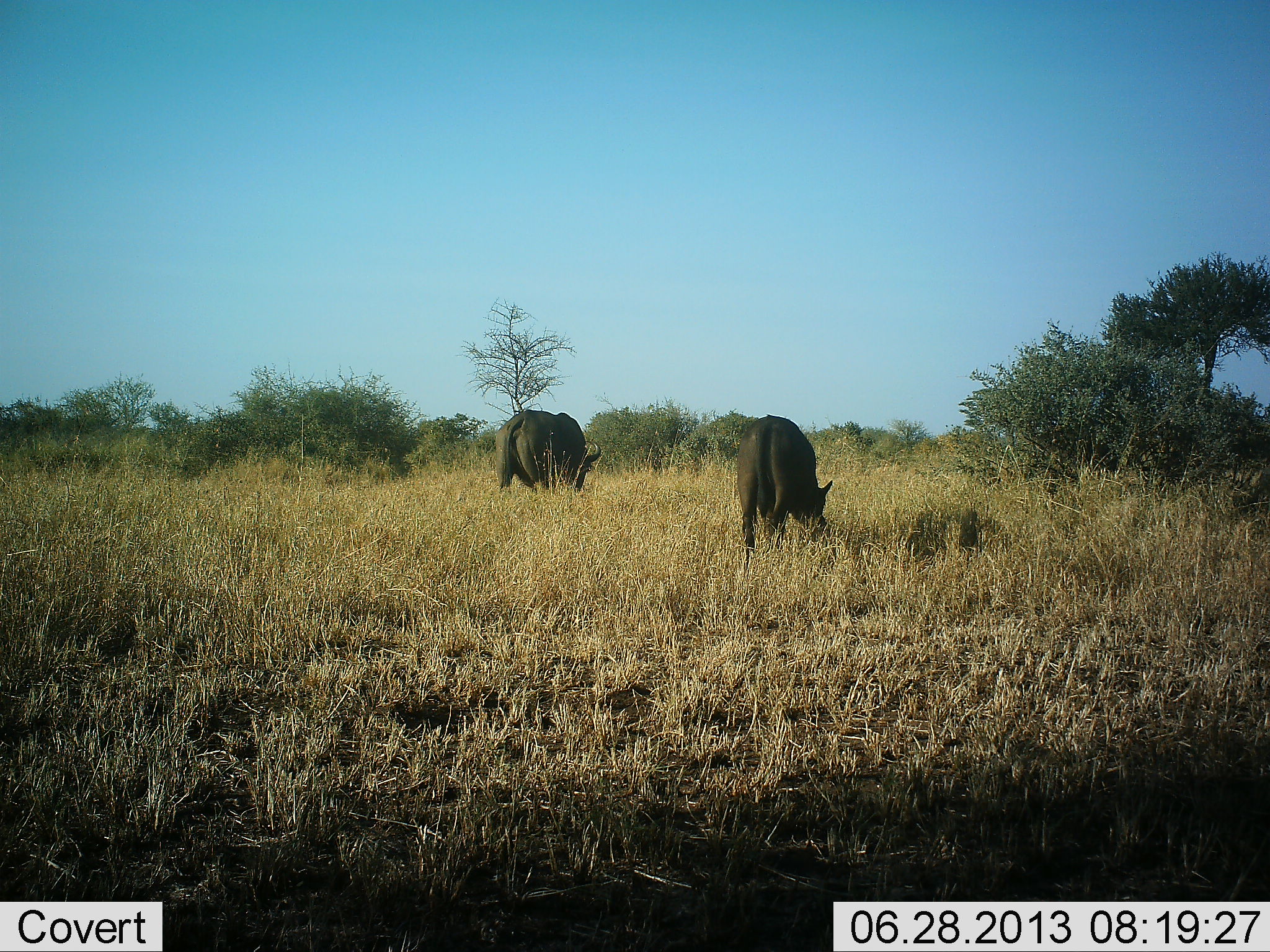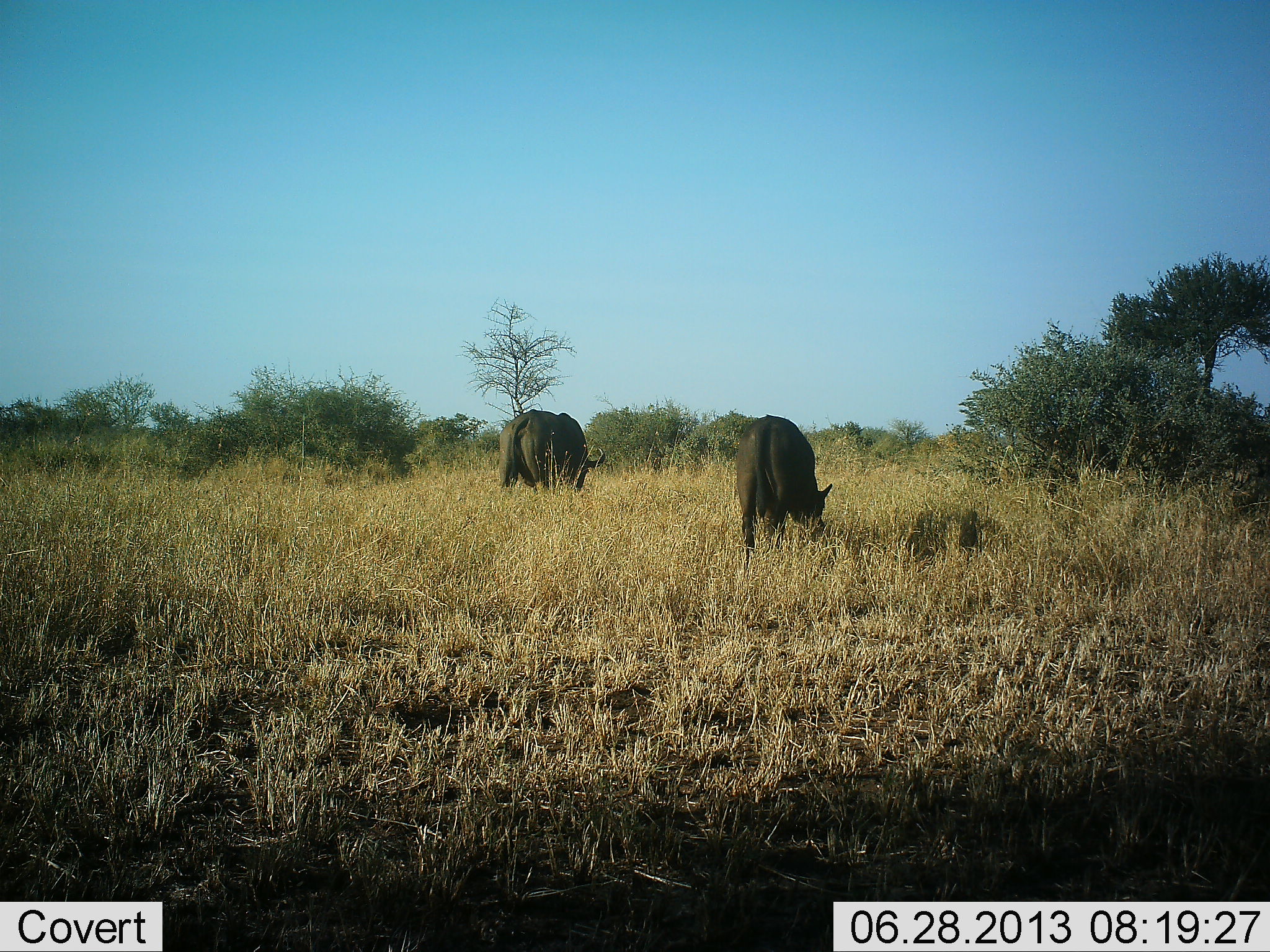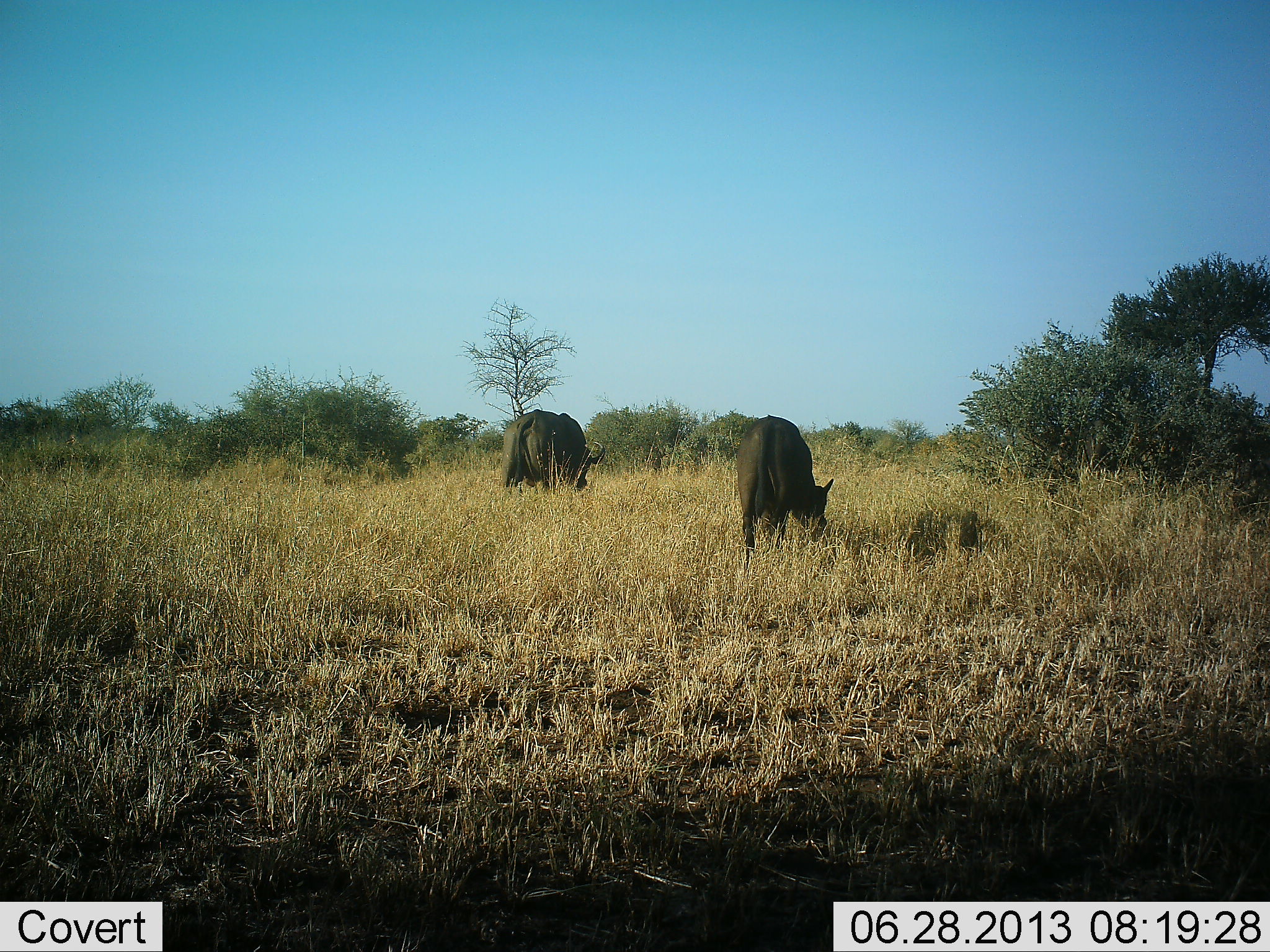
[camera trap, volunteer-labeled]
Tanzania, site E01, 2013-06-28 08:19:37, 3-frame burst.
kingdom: Animalia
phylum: Chordata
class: Mammalia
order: Artiodactyla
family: Bovidae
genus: Syncerus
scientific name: Syncerus caffer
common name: cape buffalo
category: buffalo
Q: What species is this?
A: Buffalo (cape buffalo) (Syncerus caffer).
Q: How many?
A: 2.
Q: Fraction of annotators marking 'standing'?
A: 10%.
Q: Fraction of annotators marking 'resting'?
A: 0%.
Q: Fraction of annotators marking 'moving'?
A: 10%.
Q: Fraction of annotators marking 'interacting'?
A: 0%.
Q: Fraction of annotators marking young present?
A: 20%.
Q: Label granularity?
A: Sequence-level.